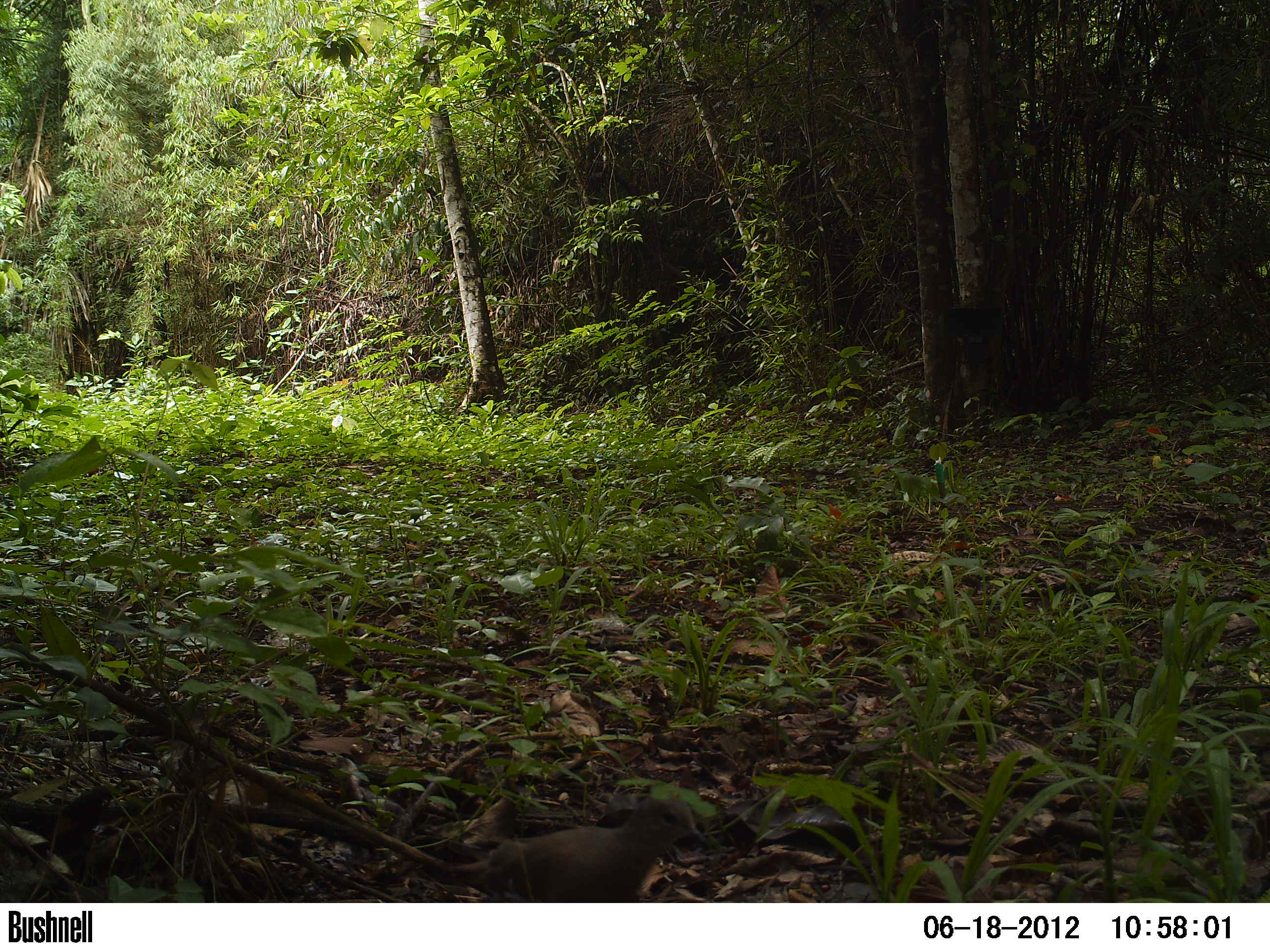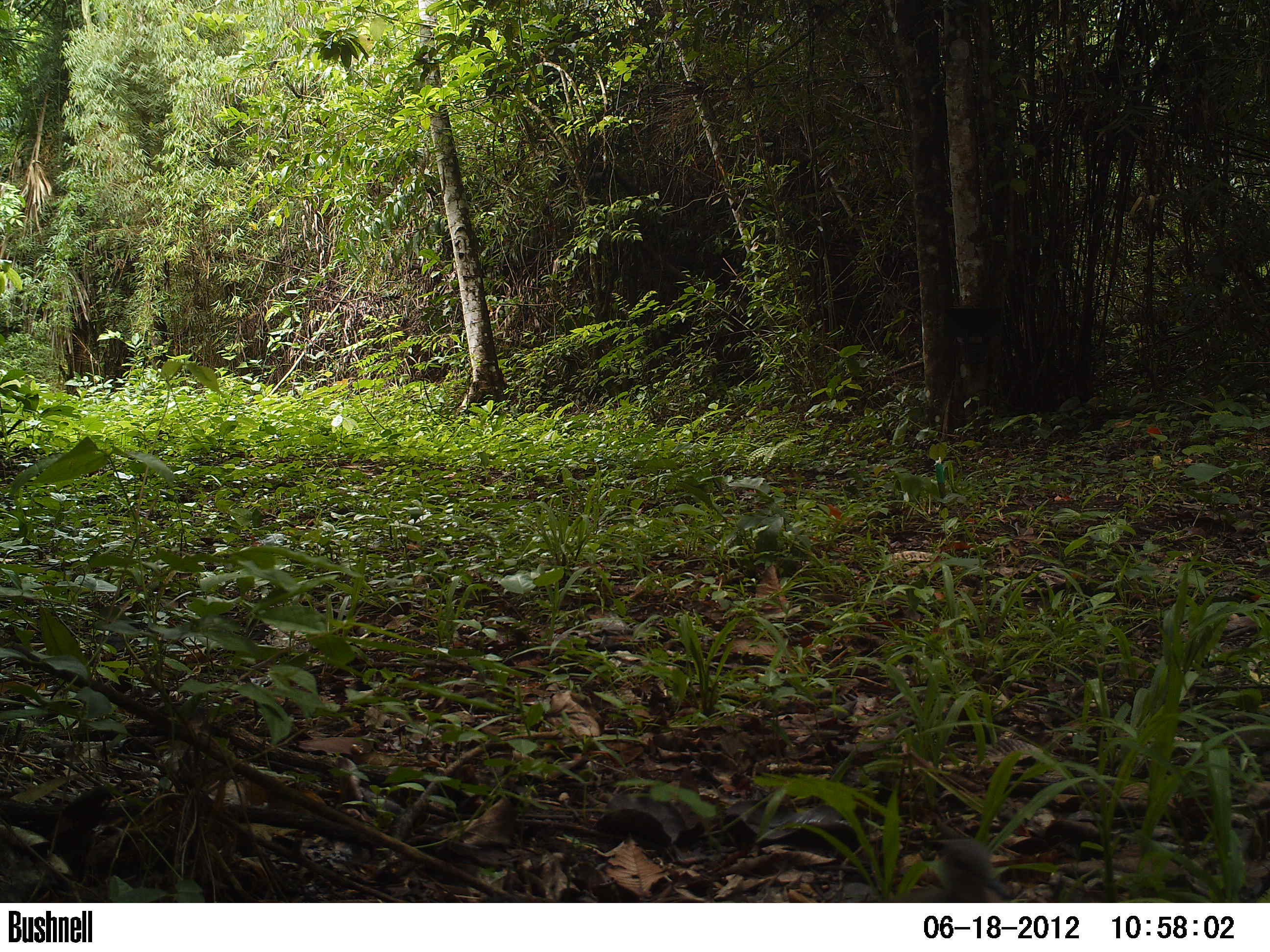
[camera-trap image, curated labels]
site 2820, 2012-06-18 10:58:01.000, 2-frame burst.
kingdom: Animalia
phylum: Chordata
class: Aves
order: Columbiformes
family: Columbidae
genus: Leptotila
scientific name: Leptotila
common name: leptotila doves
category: leptotila sp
Leptotila sp (leptotila doves) (Leptotila), count 1, age adult.